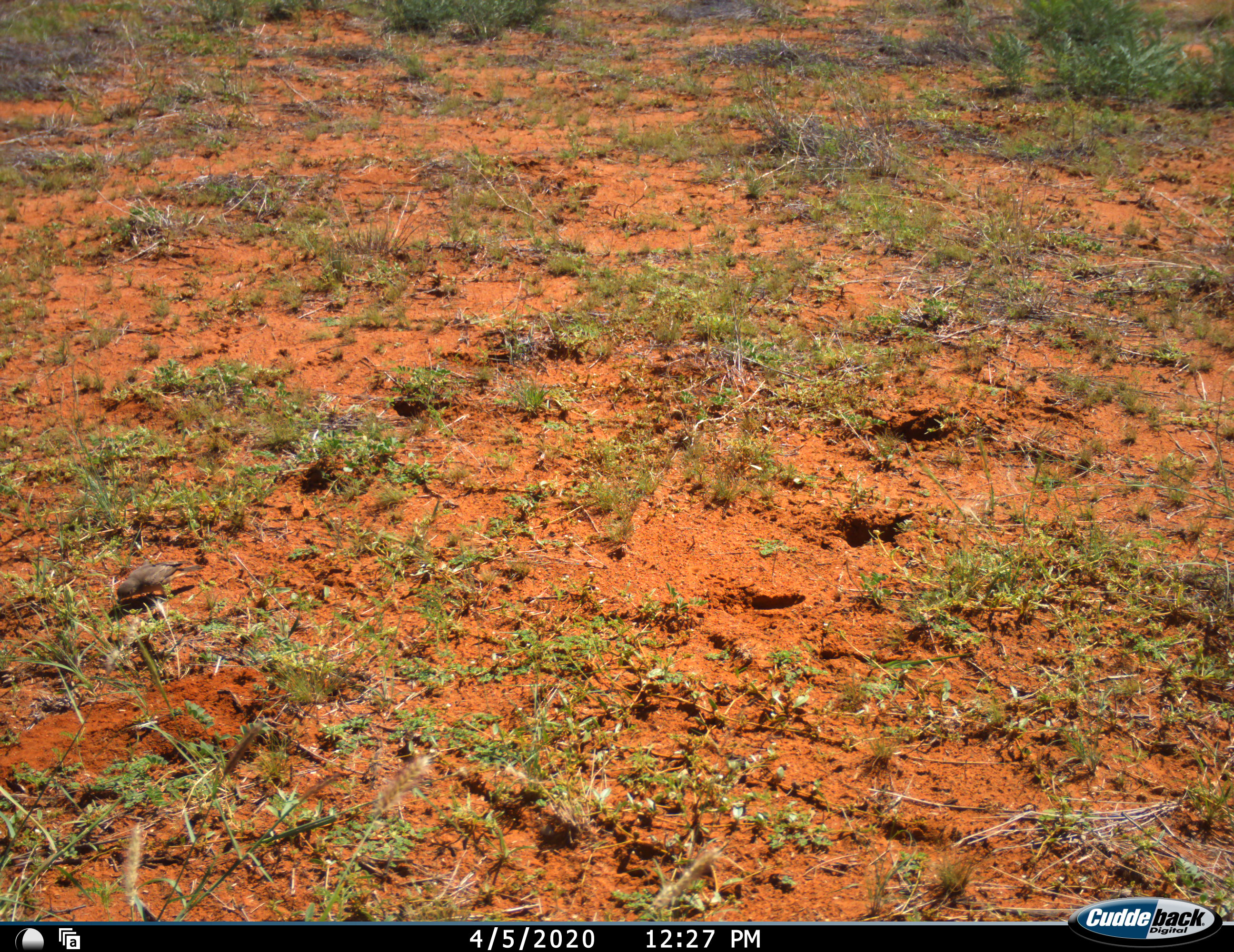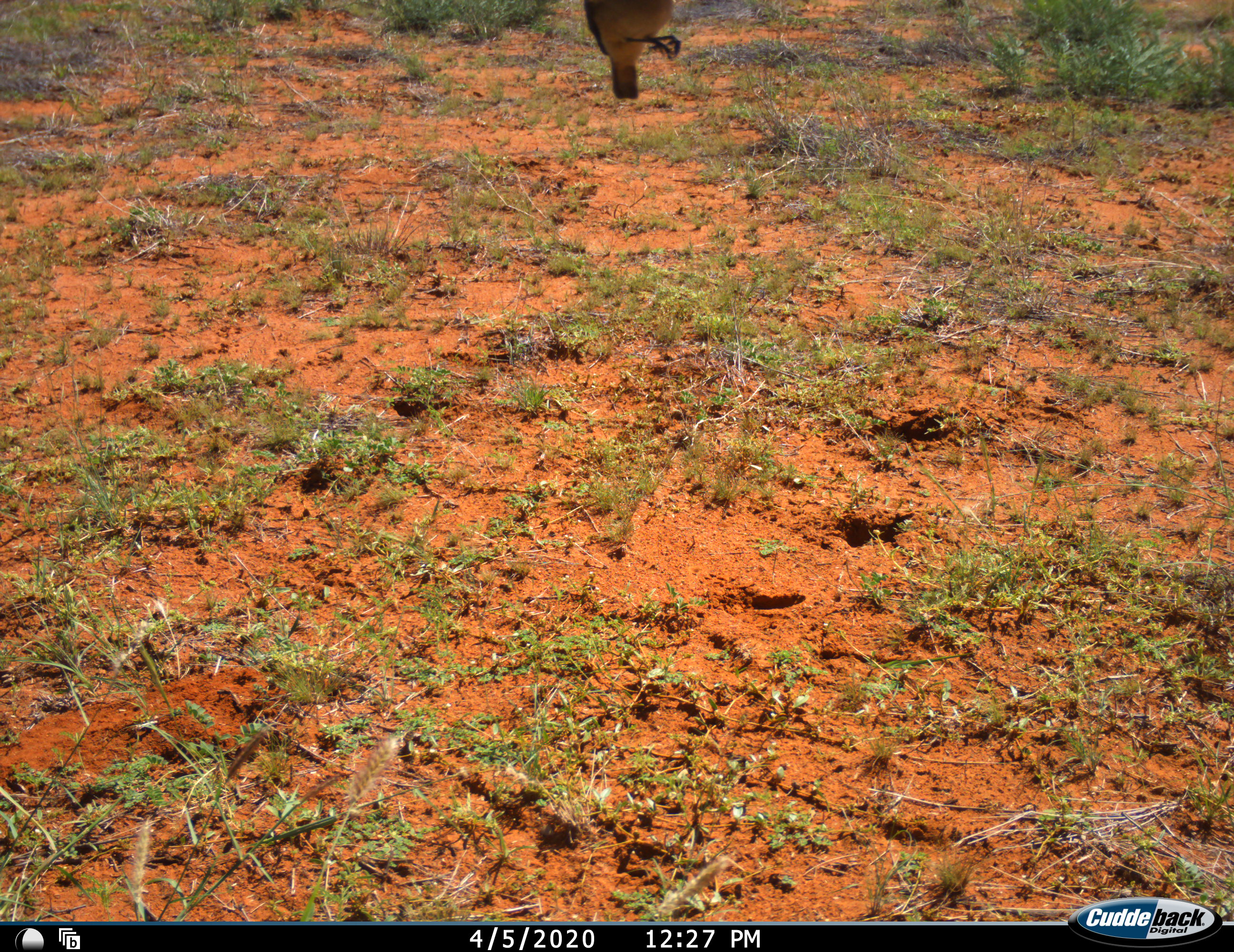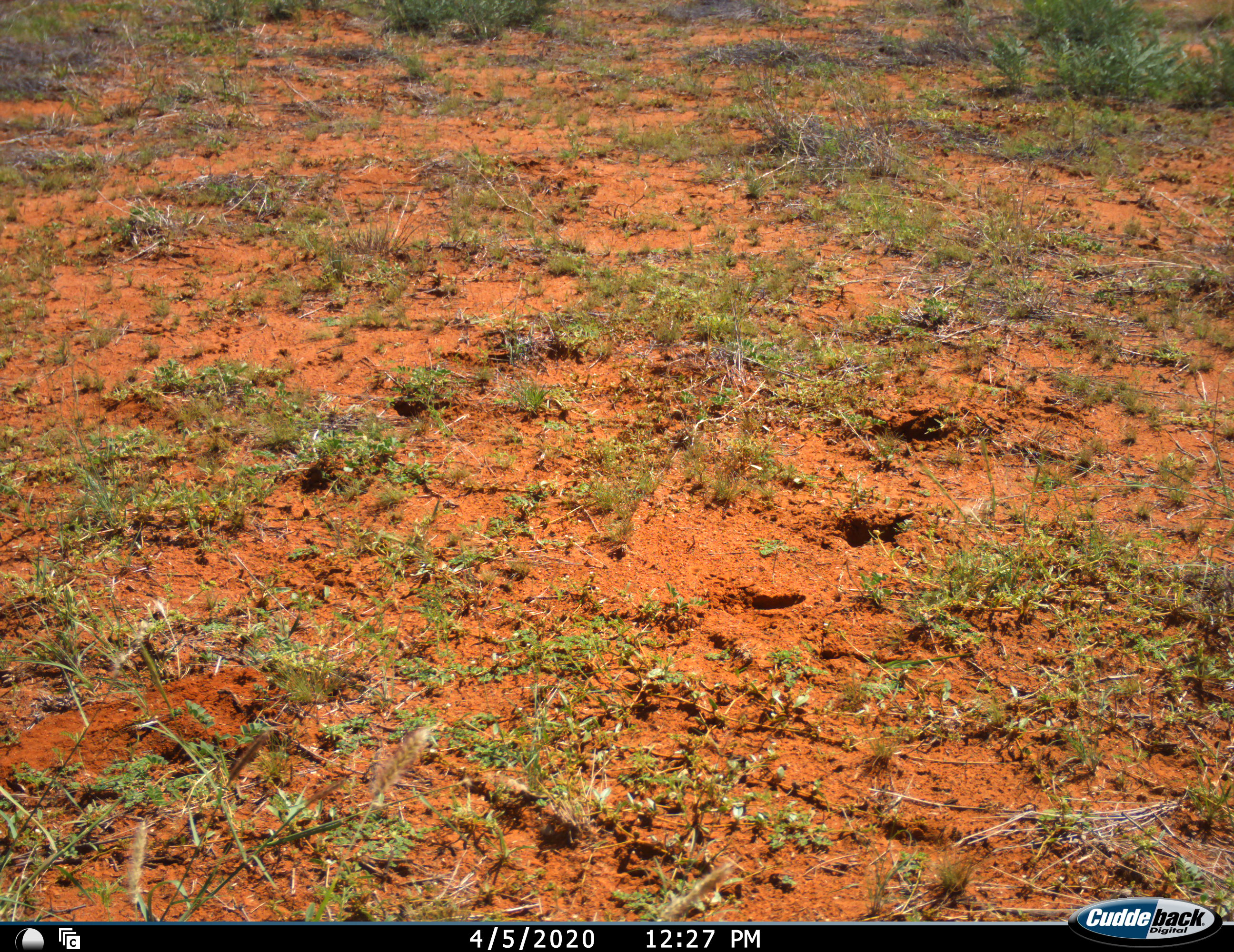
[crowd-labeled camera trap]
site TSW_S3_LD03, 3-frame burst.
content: unidentified animal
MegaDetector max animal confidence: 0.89